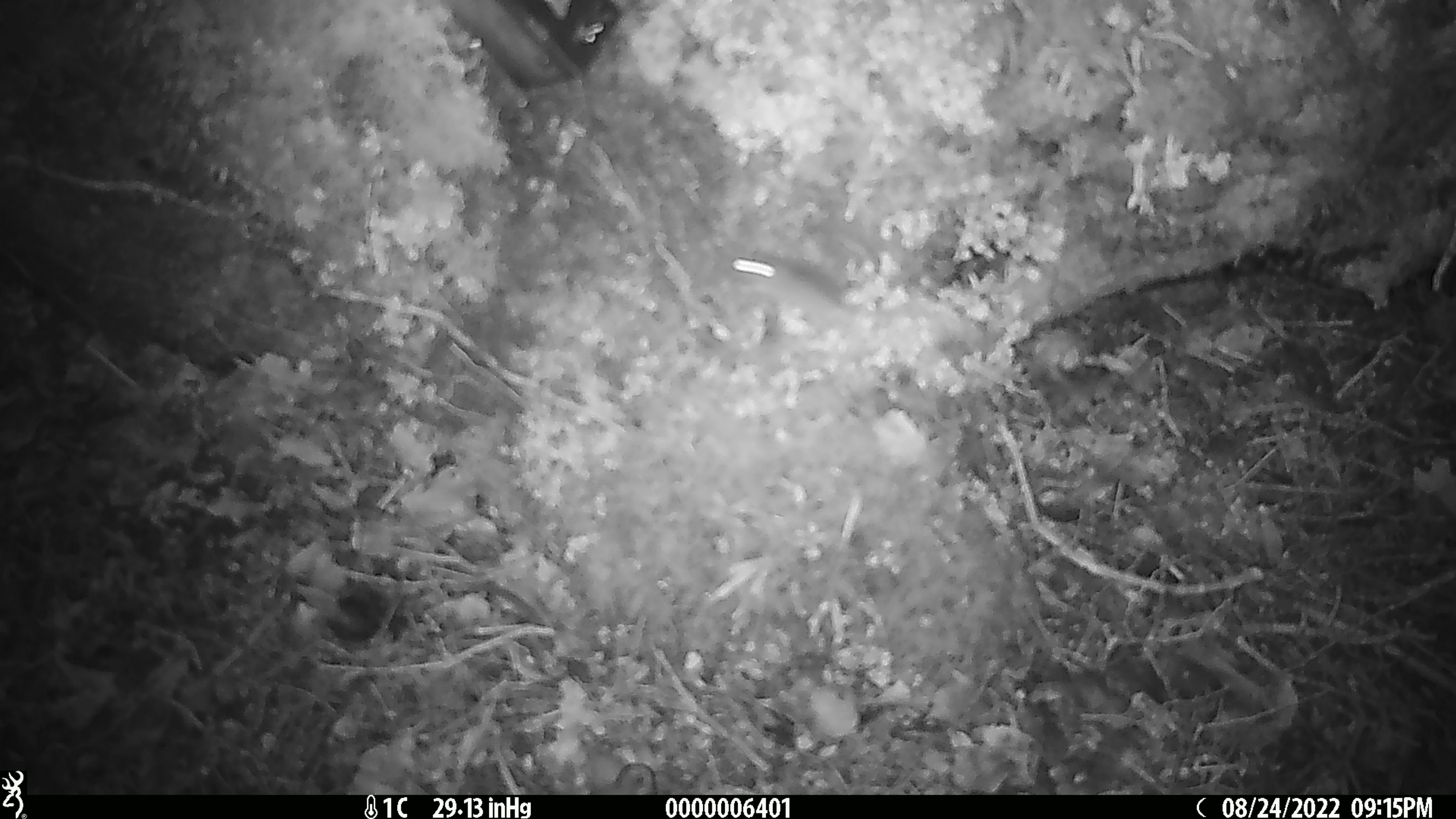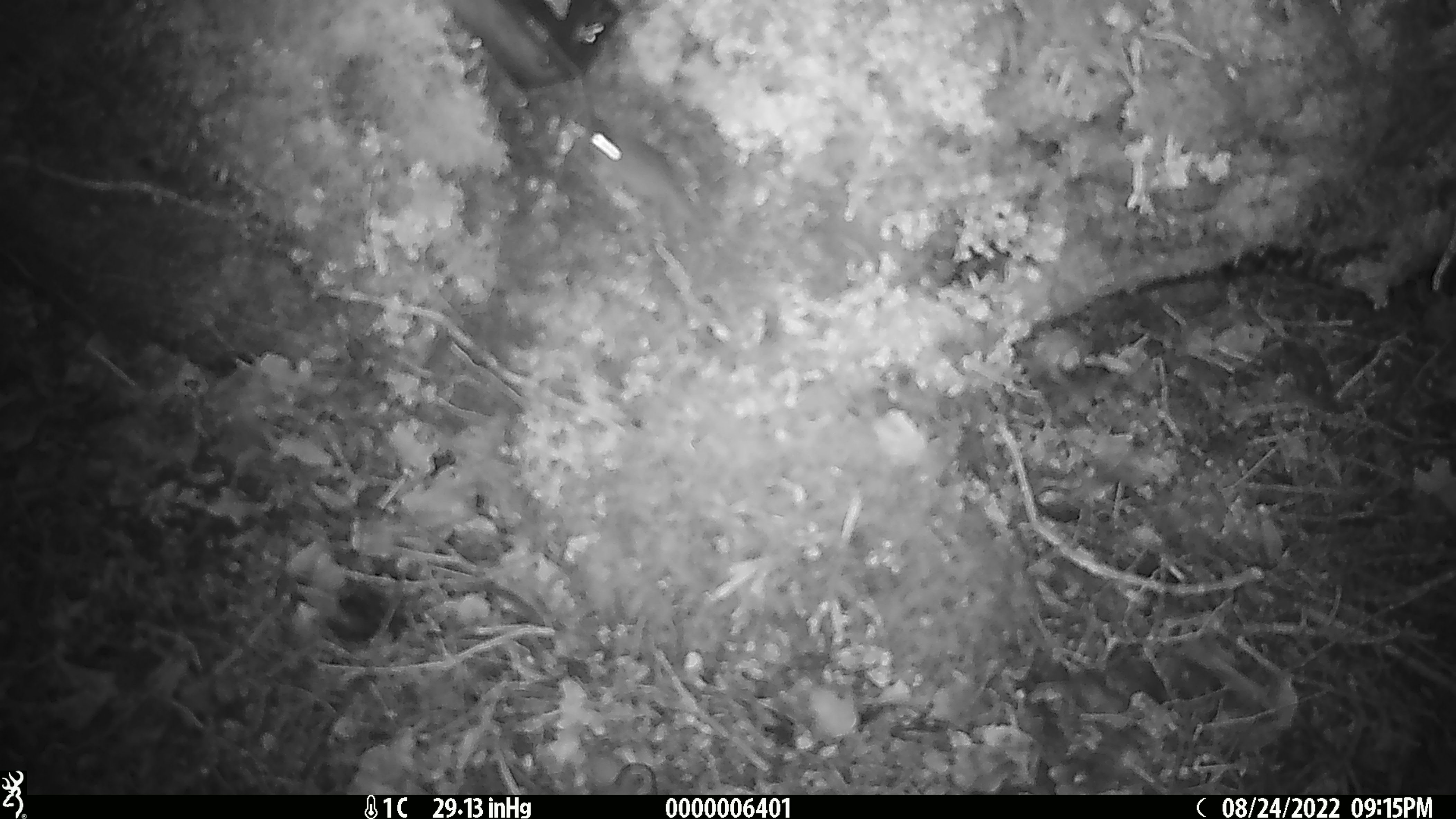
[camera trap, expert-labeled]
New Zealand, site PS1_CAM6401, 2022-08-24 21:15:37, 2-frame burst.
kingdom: Animalia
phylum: Chordata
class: Mammalia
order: Rodentia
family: Muridae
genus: Mus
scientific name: Mus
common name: mouse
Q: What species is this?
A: Mouse (Mus).